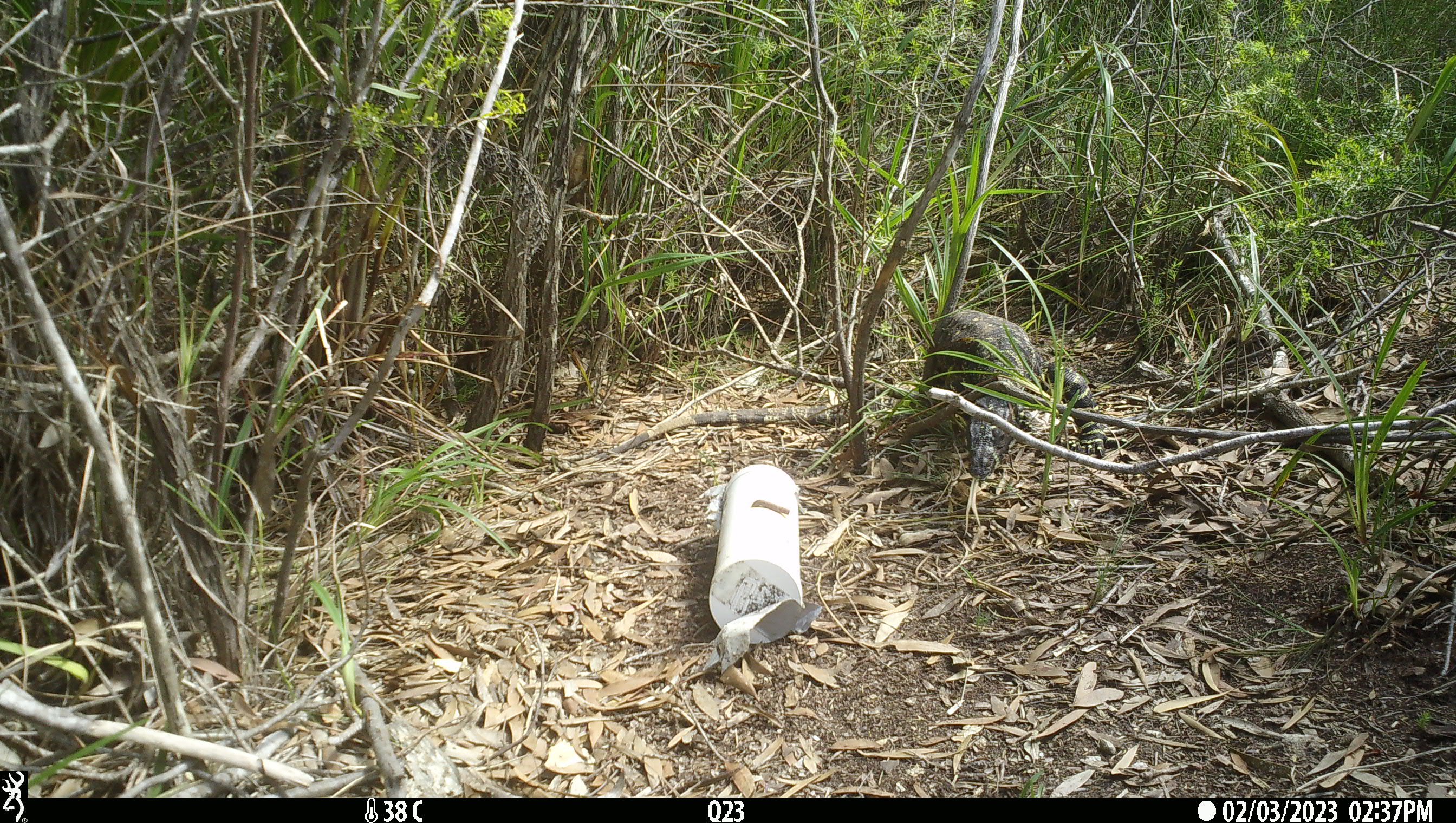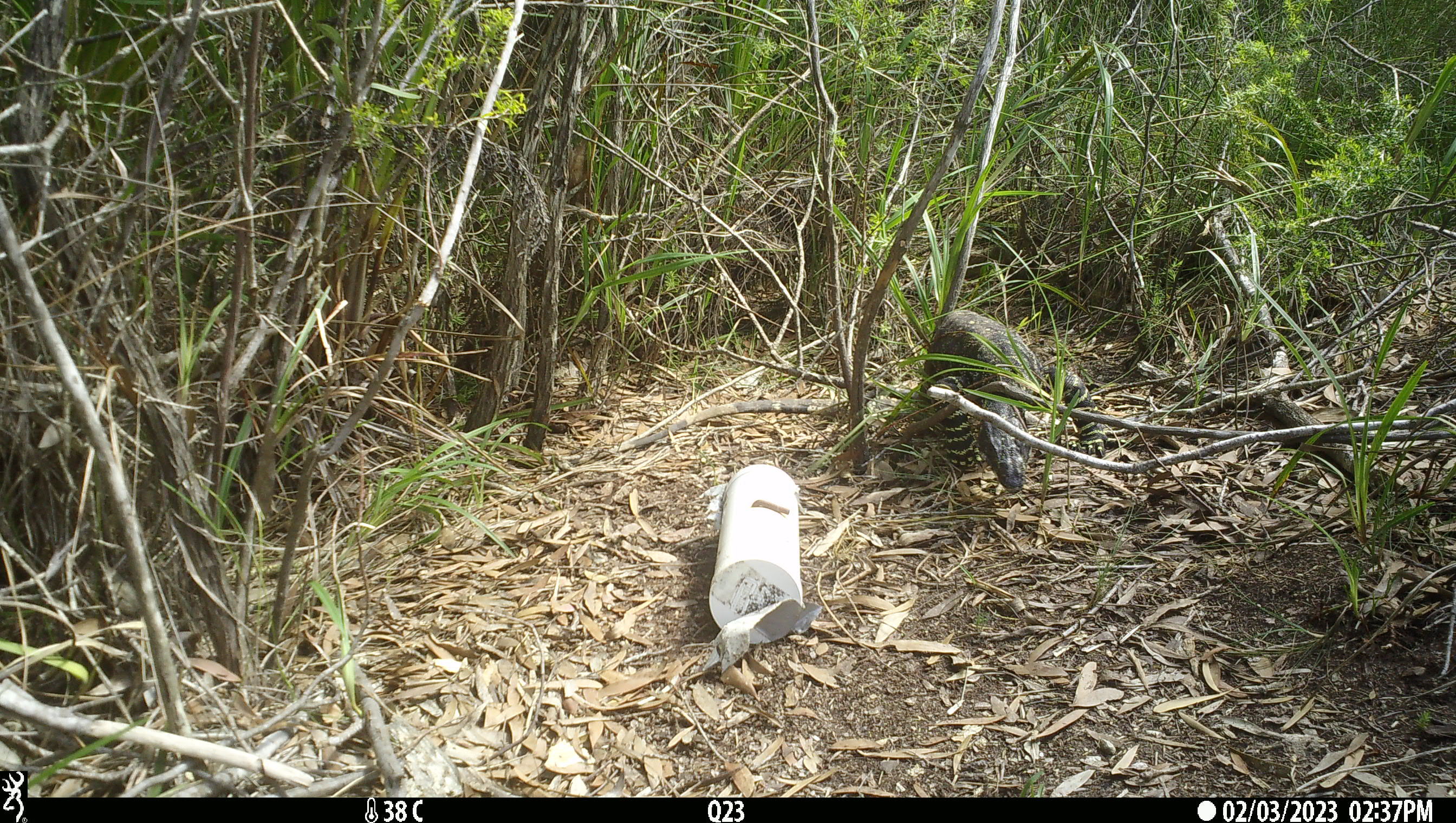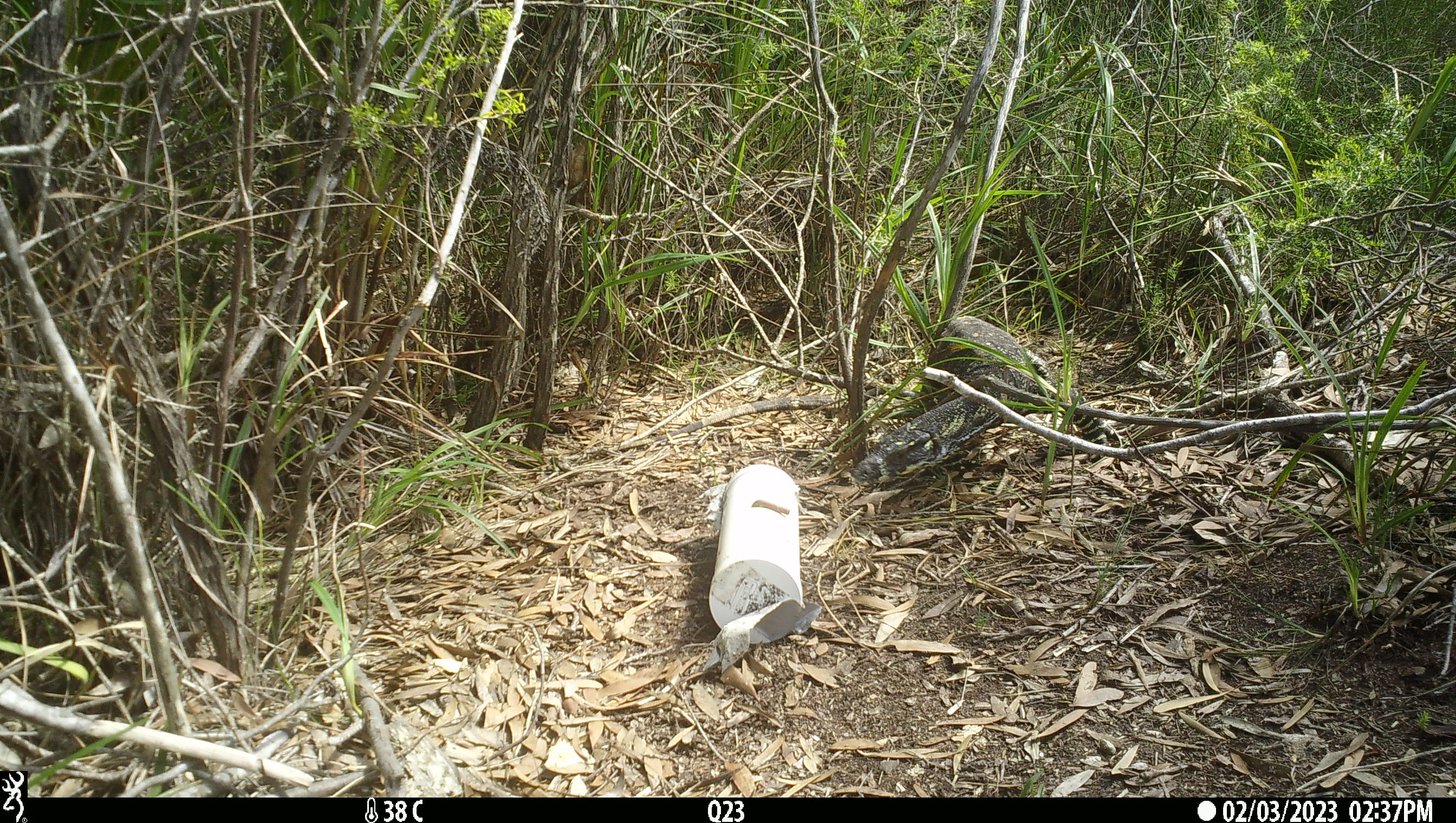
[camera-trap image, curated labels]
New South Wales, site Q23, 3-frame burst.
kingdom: Animalia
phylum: Chordata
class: Reptilia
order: Squamata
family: Varanidae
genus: Varanus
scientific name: Varanus varius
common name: lace monitor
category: goanna